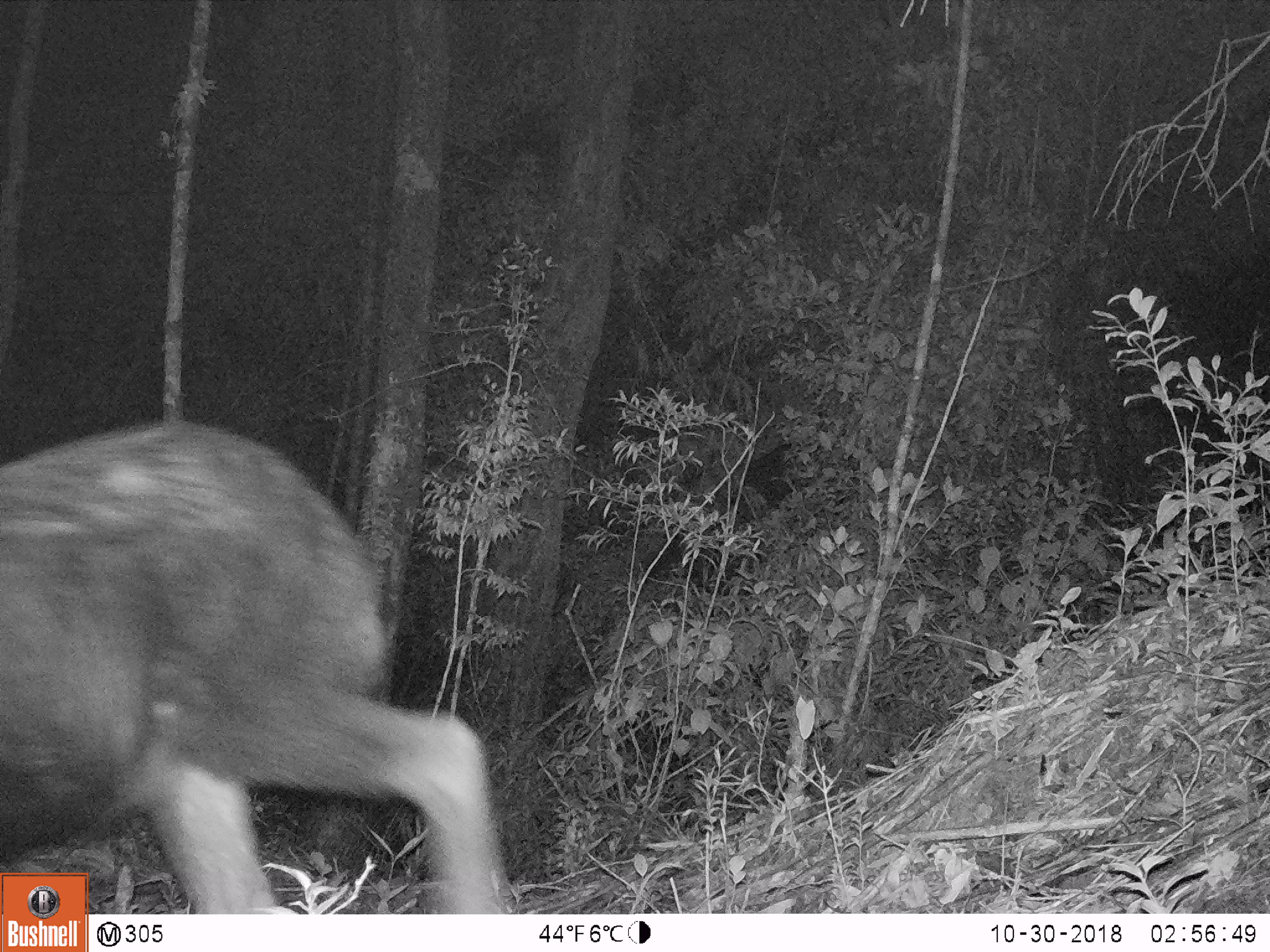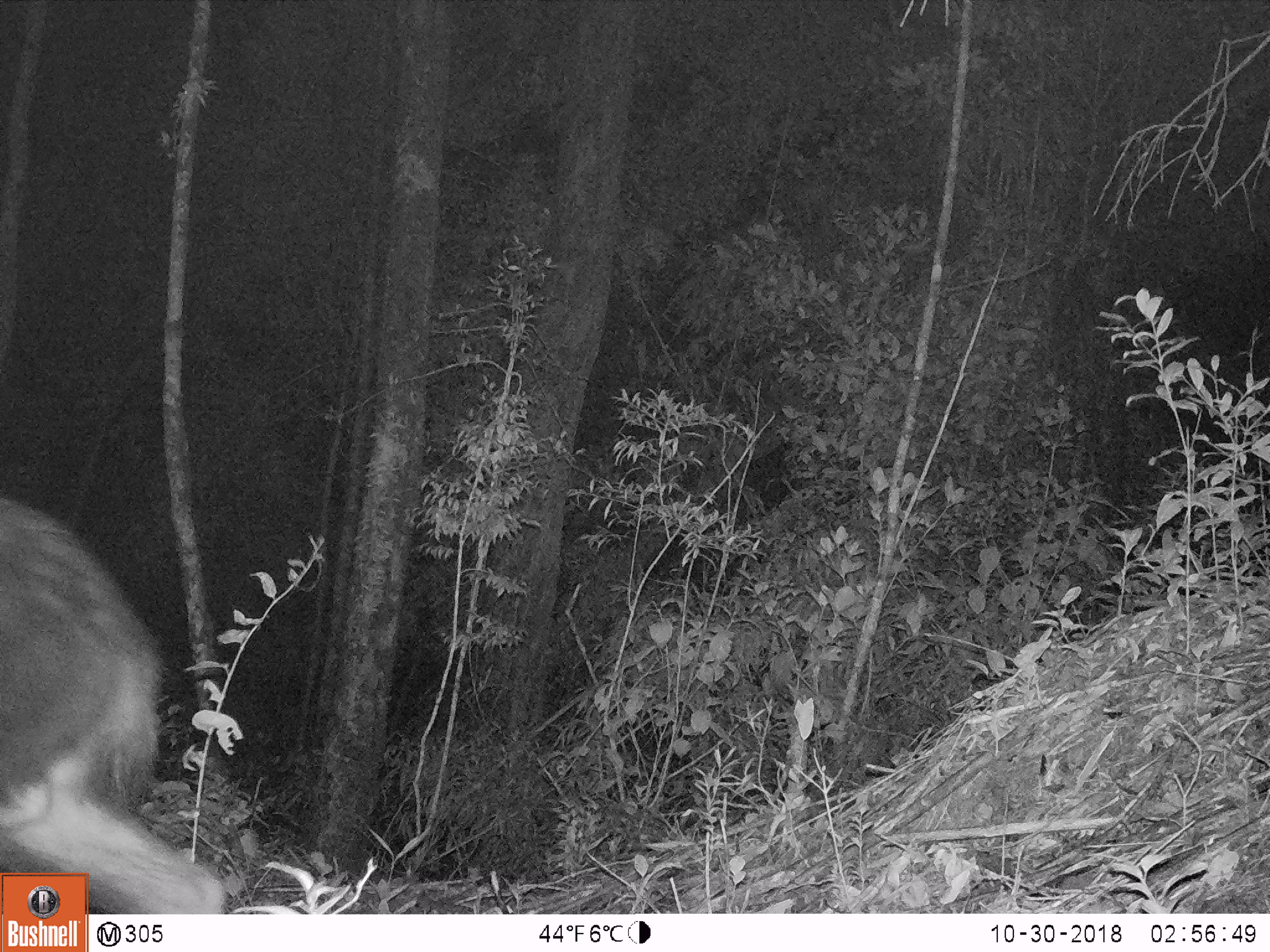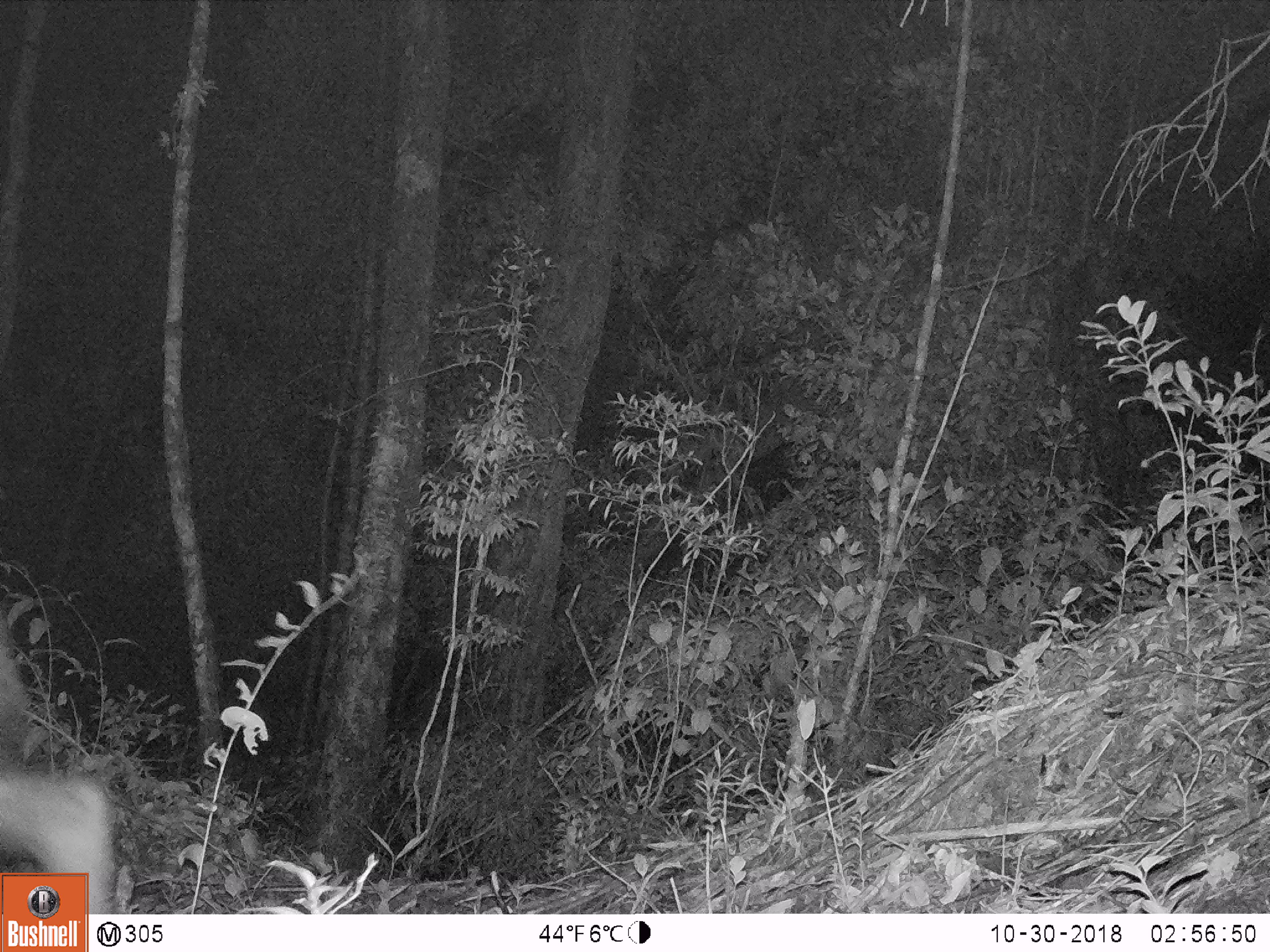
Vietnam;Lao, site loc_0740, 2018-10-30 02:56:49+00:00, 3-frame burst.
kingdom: Animalia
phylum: Chordata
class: Mammalia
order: Artiodactyla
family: Bovidae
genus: Capricornis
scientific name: Capricornis sumatraensis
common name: chinese serow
Chinese serow (Capricornis sumatraensis). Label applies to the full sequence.